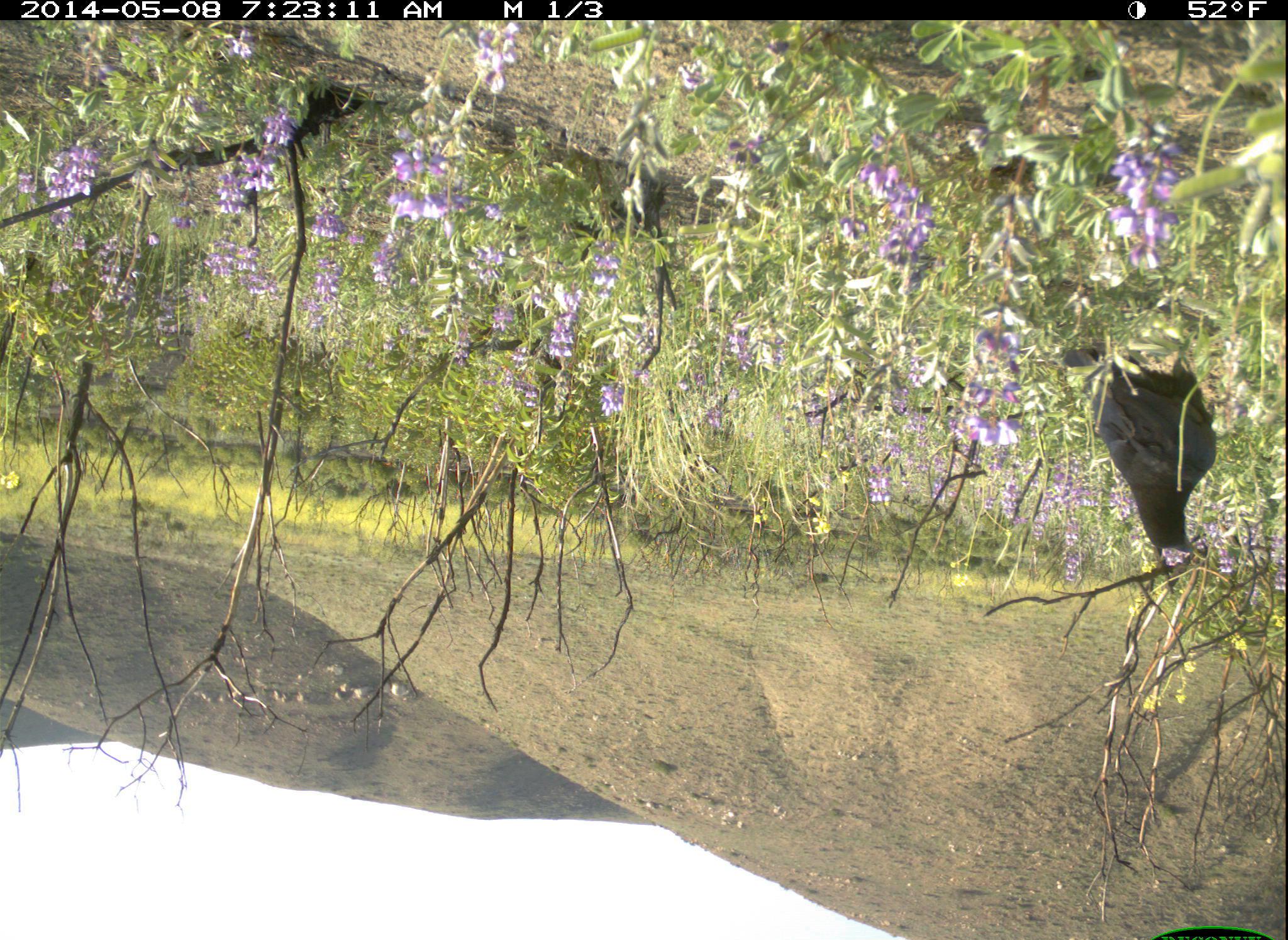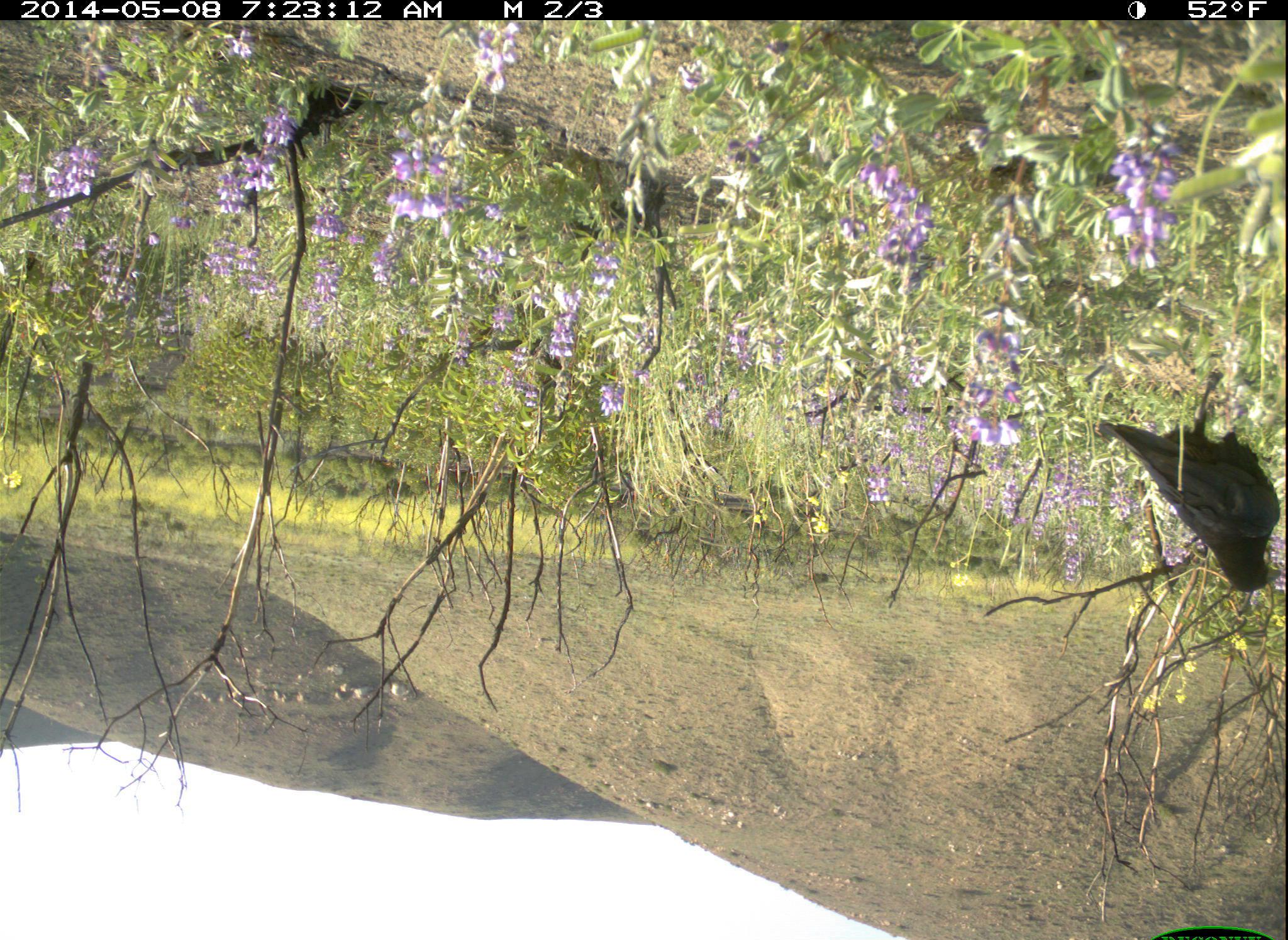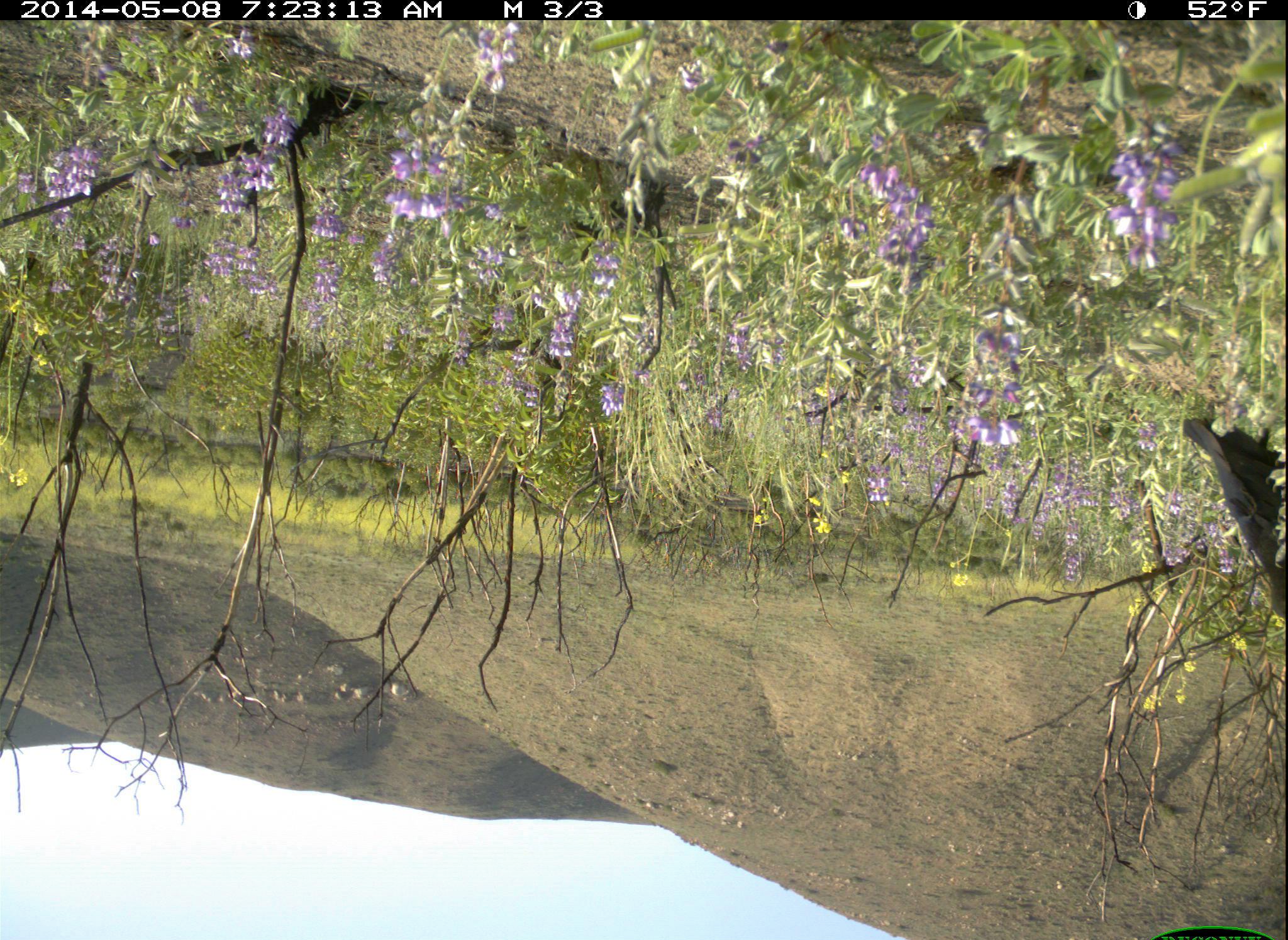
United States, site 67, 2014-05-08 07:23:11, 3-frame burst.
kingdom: Animalia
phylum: Chordata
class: Aves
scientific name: Aves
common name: bird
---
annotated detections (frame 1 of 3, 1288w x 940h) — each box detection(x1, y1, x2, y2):
bird: detection(1057, 338, 1221, 570)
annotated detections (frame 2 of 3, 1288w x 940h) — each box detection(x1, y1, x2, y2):
bird: detection(1103, 363, 1288, 592)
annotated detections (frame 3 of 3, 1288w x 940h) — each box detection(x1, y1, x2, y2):
bird: detection(1178, 412, 1288, 623)